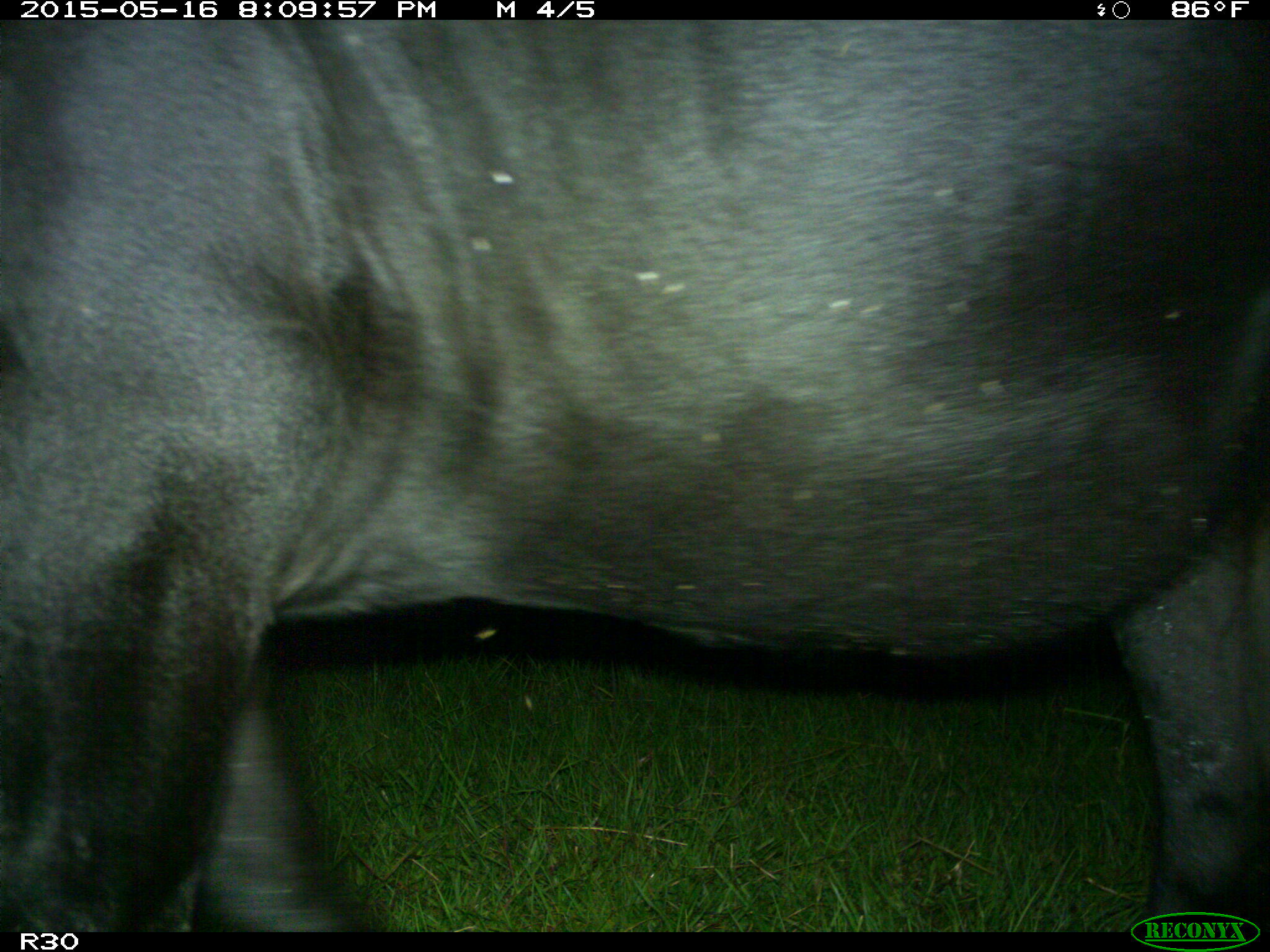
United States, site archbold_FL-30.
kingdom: Animalia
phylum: Chordata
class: Mammalia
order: Artiodactyla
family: Bovidae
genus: Bos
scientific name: Bos taurus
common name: domestic cow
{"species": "Bos taurus (domestic cow)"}